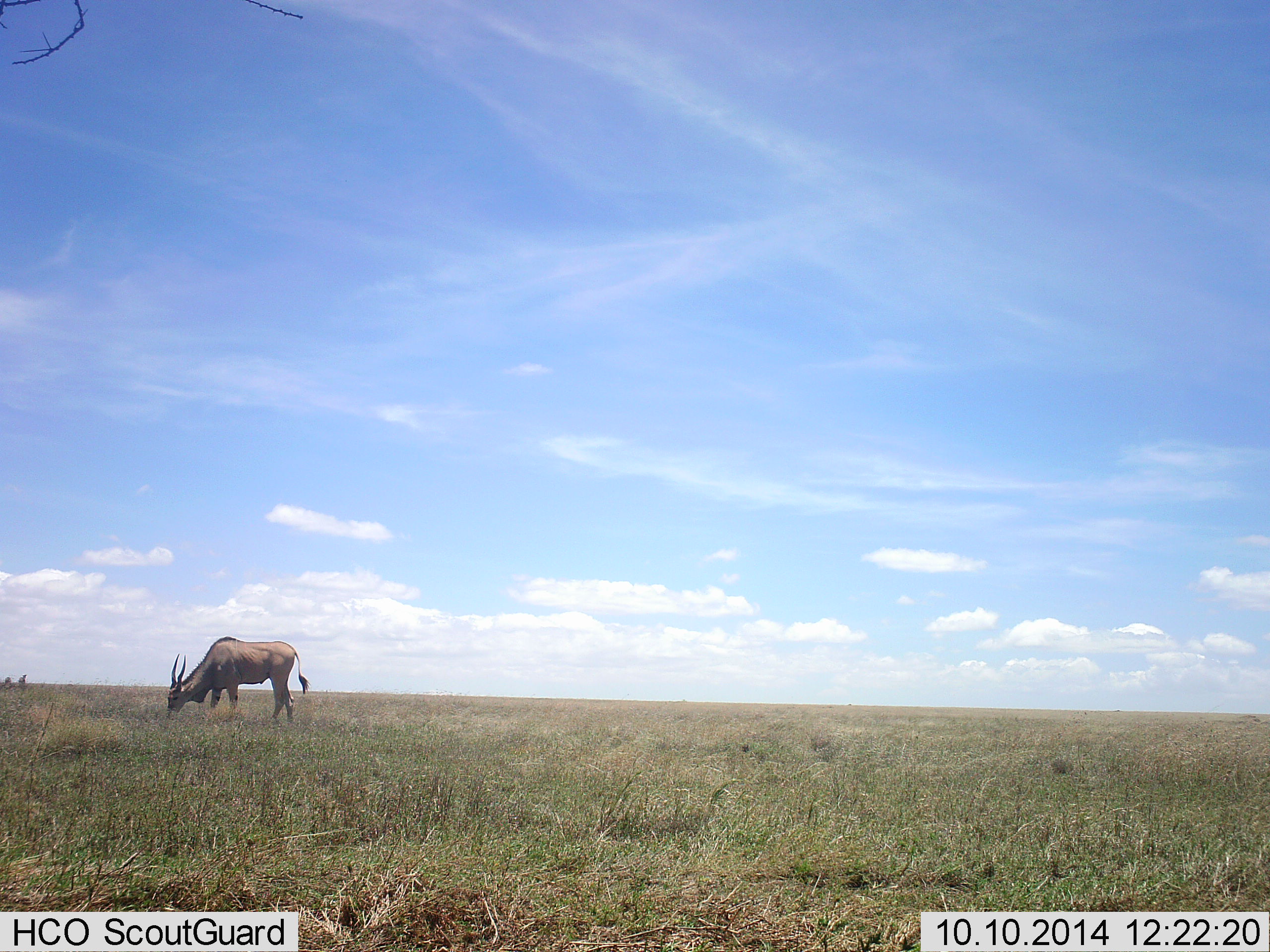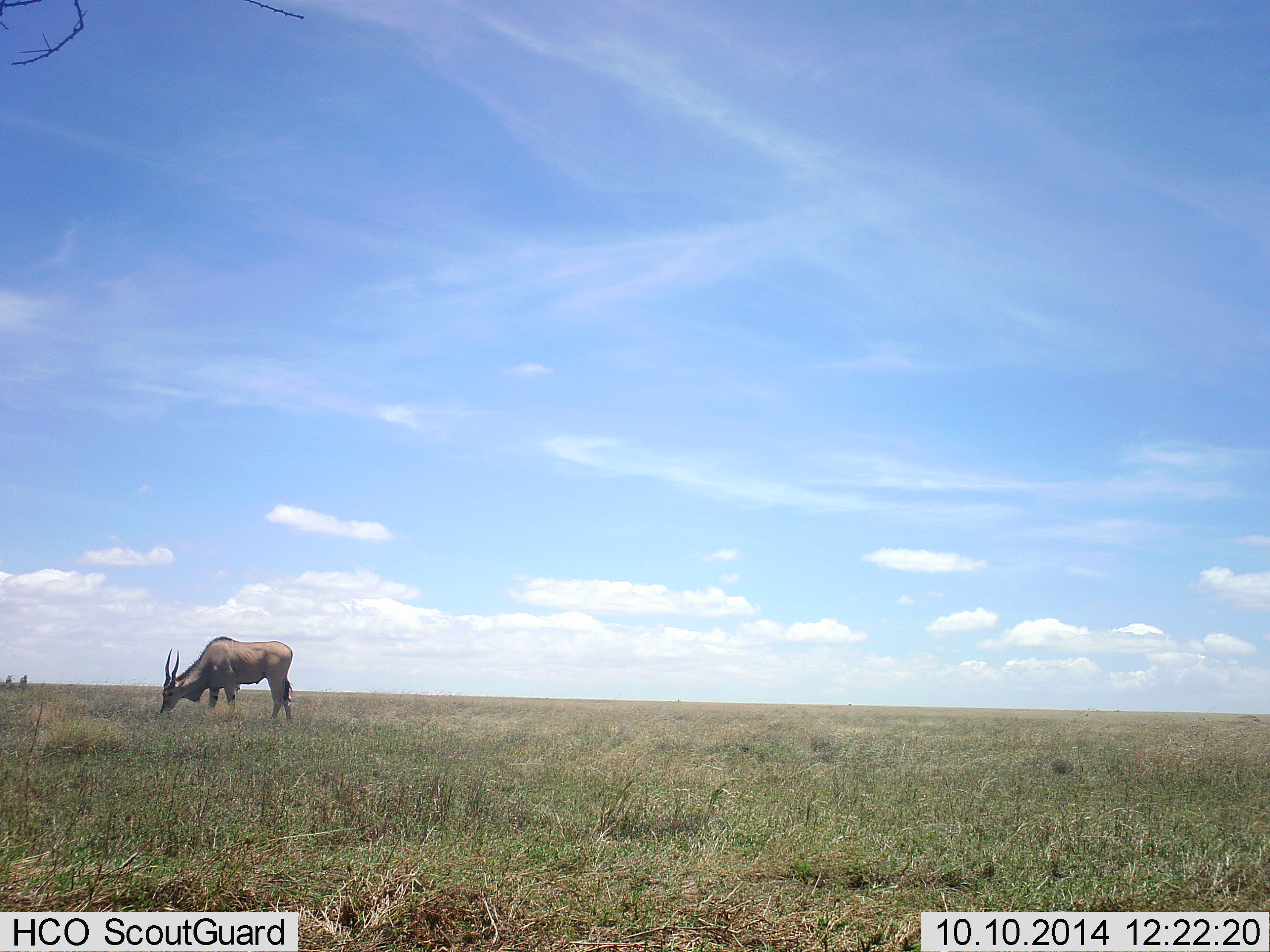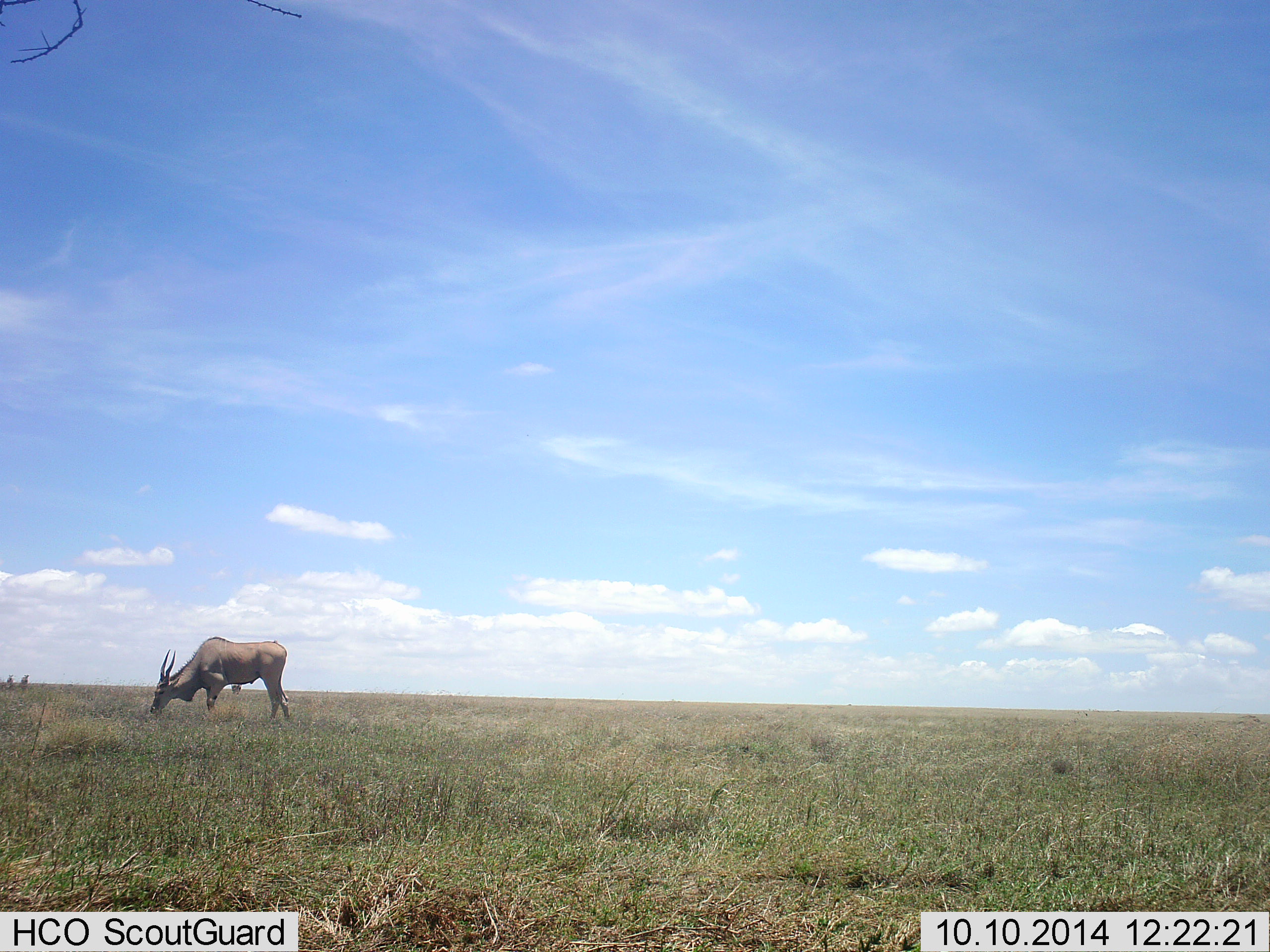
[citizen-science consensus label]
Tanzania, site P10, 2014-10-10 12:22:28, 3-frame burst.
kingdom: Animalia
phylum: Chordata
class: Mammalia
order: Artiodactyla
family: Bovidae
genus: Tragelaphus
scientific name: Tragelaphus oryx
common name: eland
Eland (Tragelaphus oryx), count 1. Behavior (volunteer vote fractions): standing 20%, resting 0%, moving 0%, interacting 0%. Young present (vote fraction): 0%. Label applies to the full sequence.